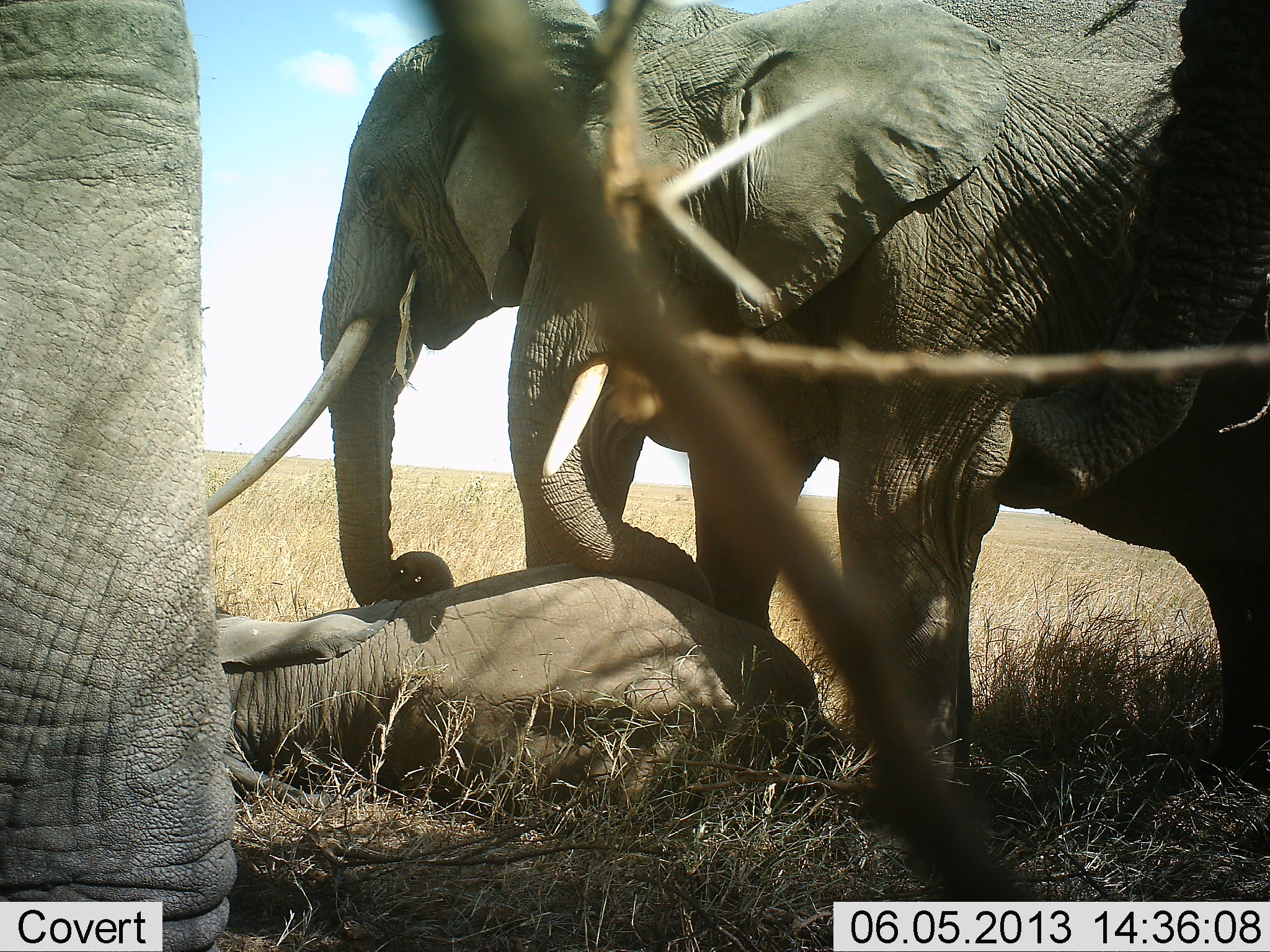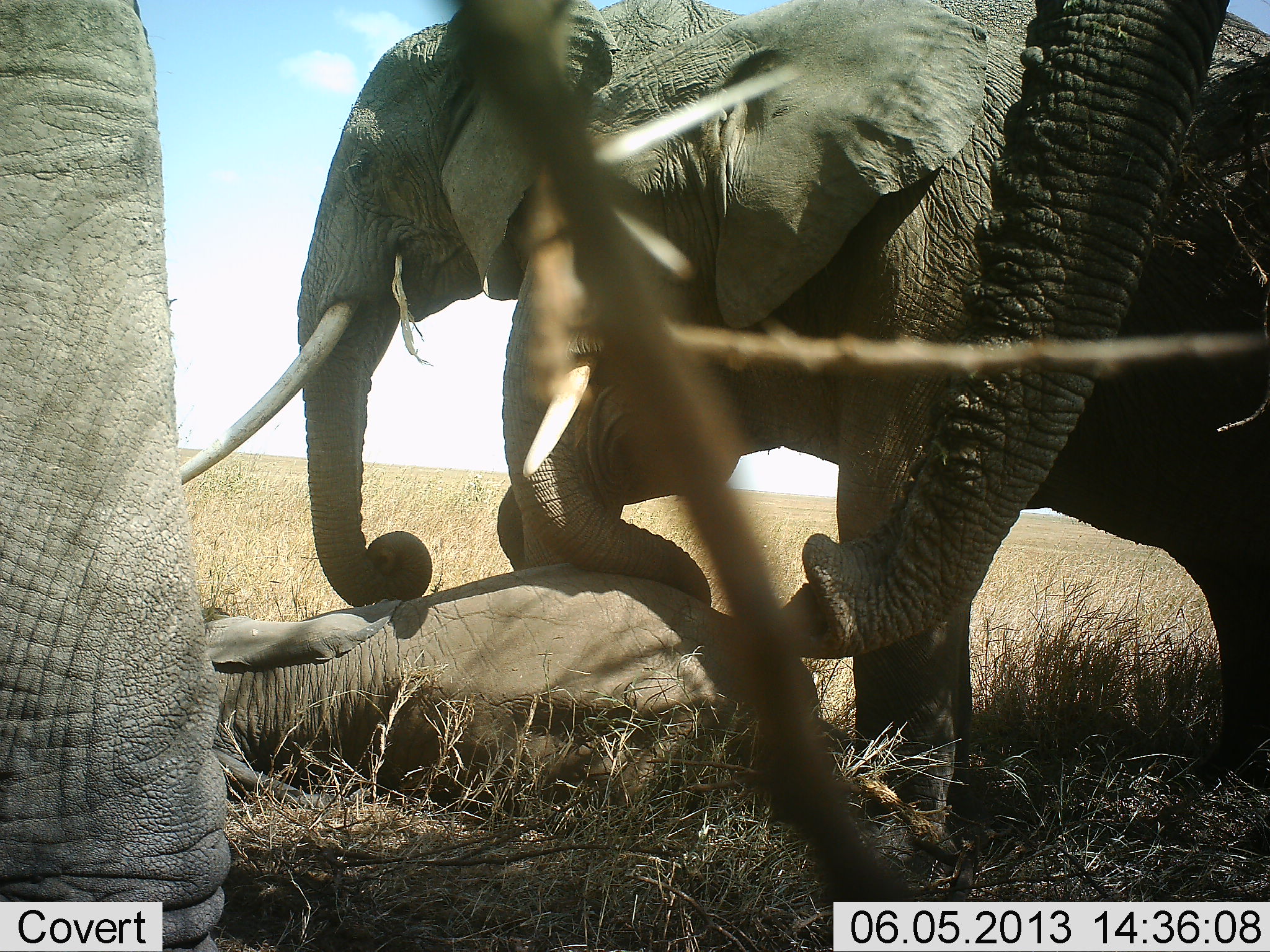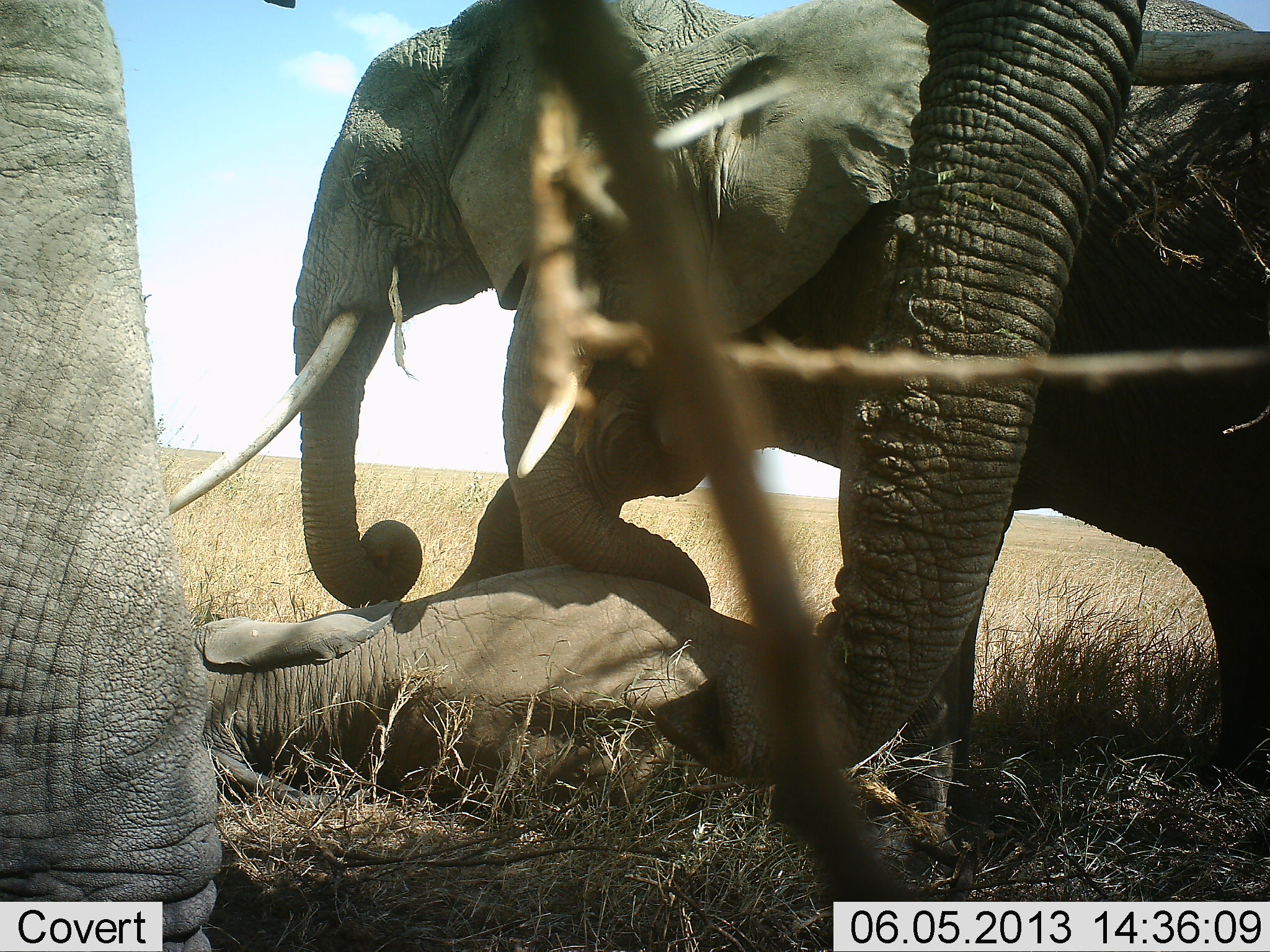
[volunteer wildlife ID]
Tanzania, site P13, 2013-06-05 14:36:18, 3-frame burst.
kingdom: Animalia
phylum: Chordata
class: Mammalia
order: Proboscidea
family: Elephantidae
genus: Loxodonta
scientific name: Loxodonta africana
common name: african bush elephant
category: elephant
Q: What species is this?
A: Elephant (african bush elephant) (Loxodonta africana).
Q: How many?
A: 5.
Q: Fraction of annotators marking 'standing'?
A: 40%.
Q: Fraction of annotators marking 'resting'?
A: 30%.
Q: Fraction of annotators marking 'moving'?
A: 20%.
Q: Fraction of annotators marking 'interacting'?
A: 70%.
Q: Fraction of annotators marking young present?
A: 60%.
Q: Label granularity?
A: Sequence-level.